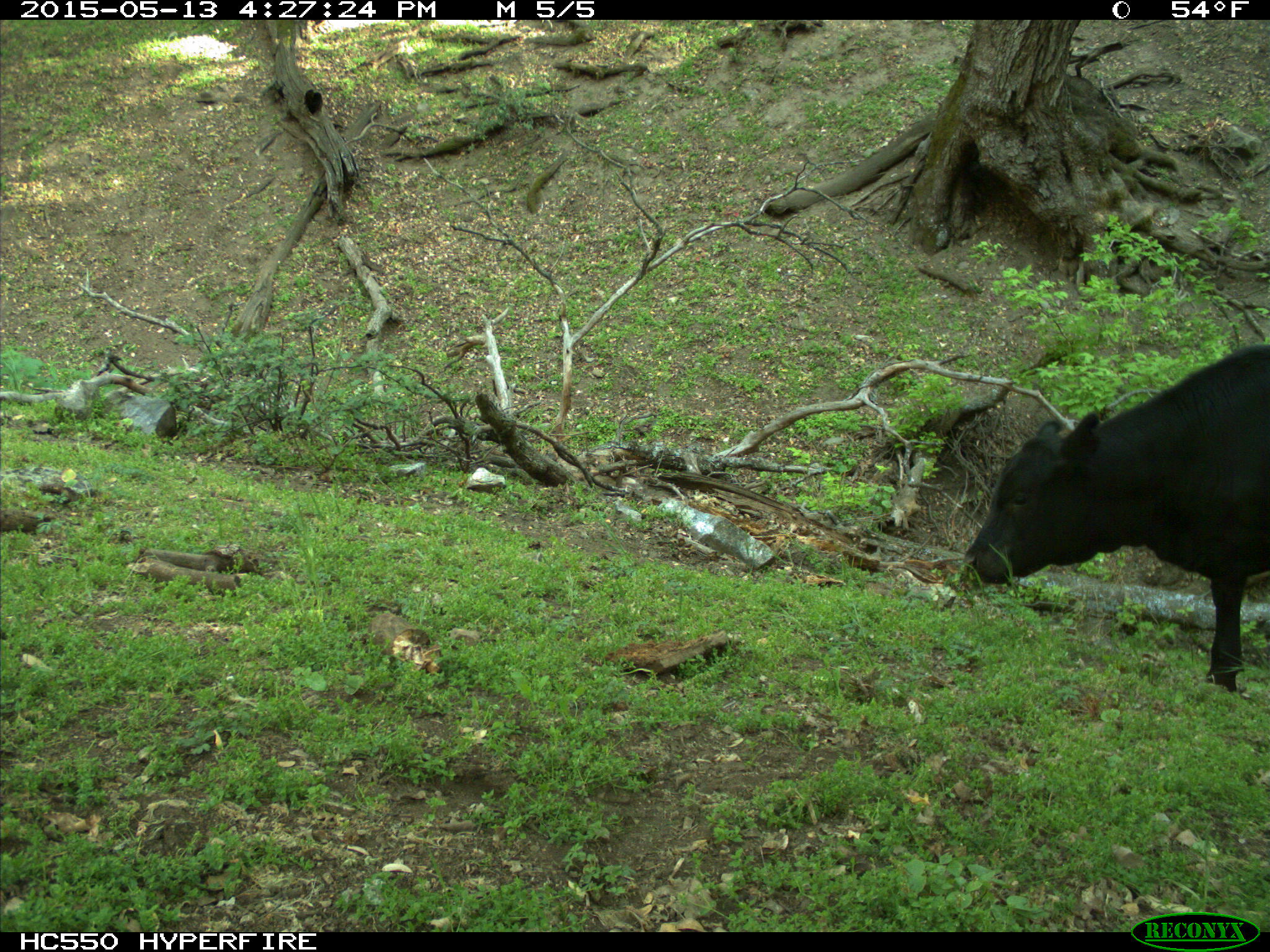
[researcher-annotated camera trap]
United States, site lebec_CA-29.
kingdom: Animalia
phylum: Chordata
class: Mammalia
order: Artiodactyla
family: Bovidae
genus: Bos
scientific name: Bos taurus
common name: domestic cow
Bos taurus (domestic cow).